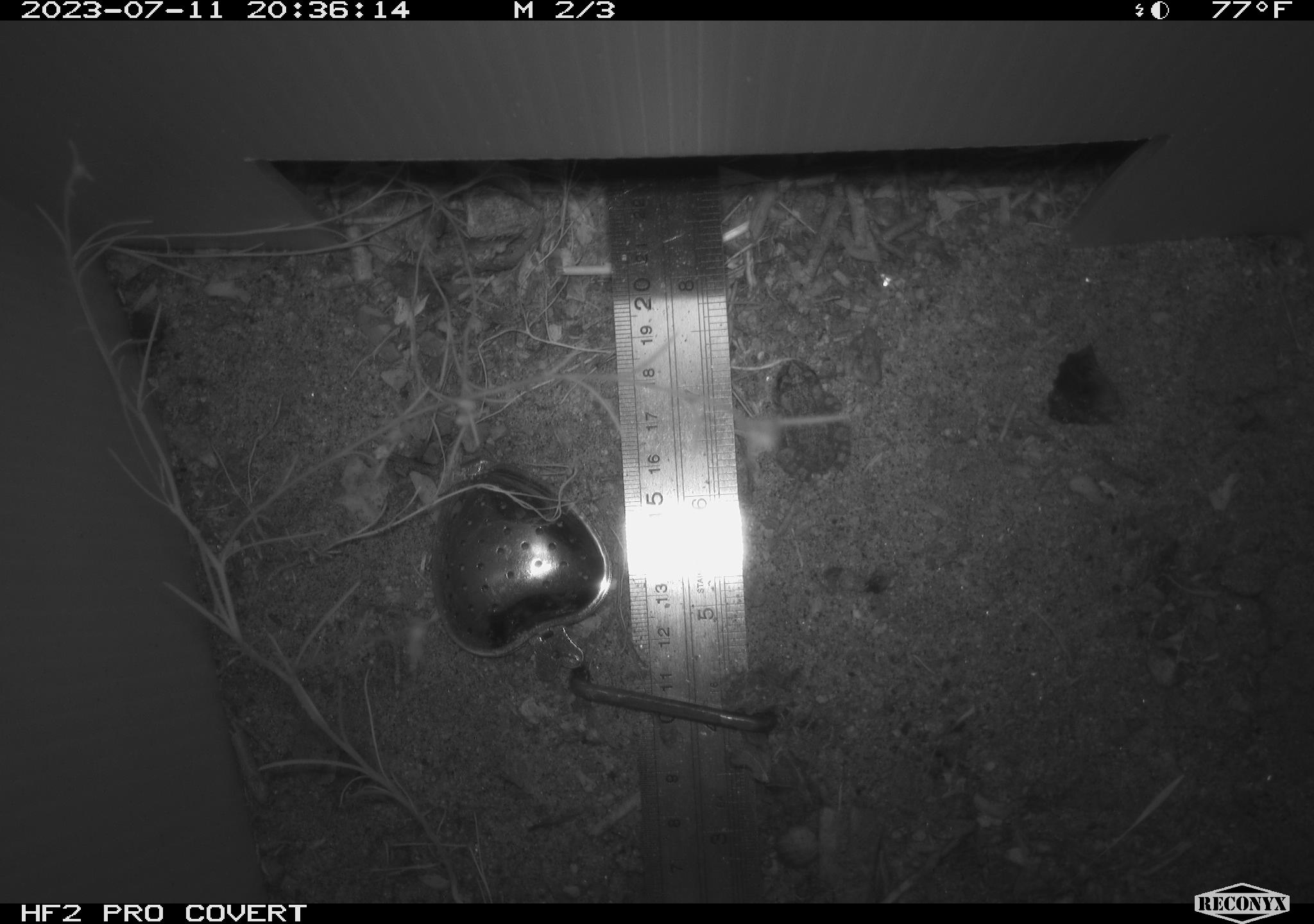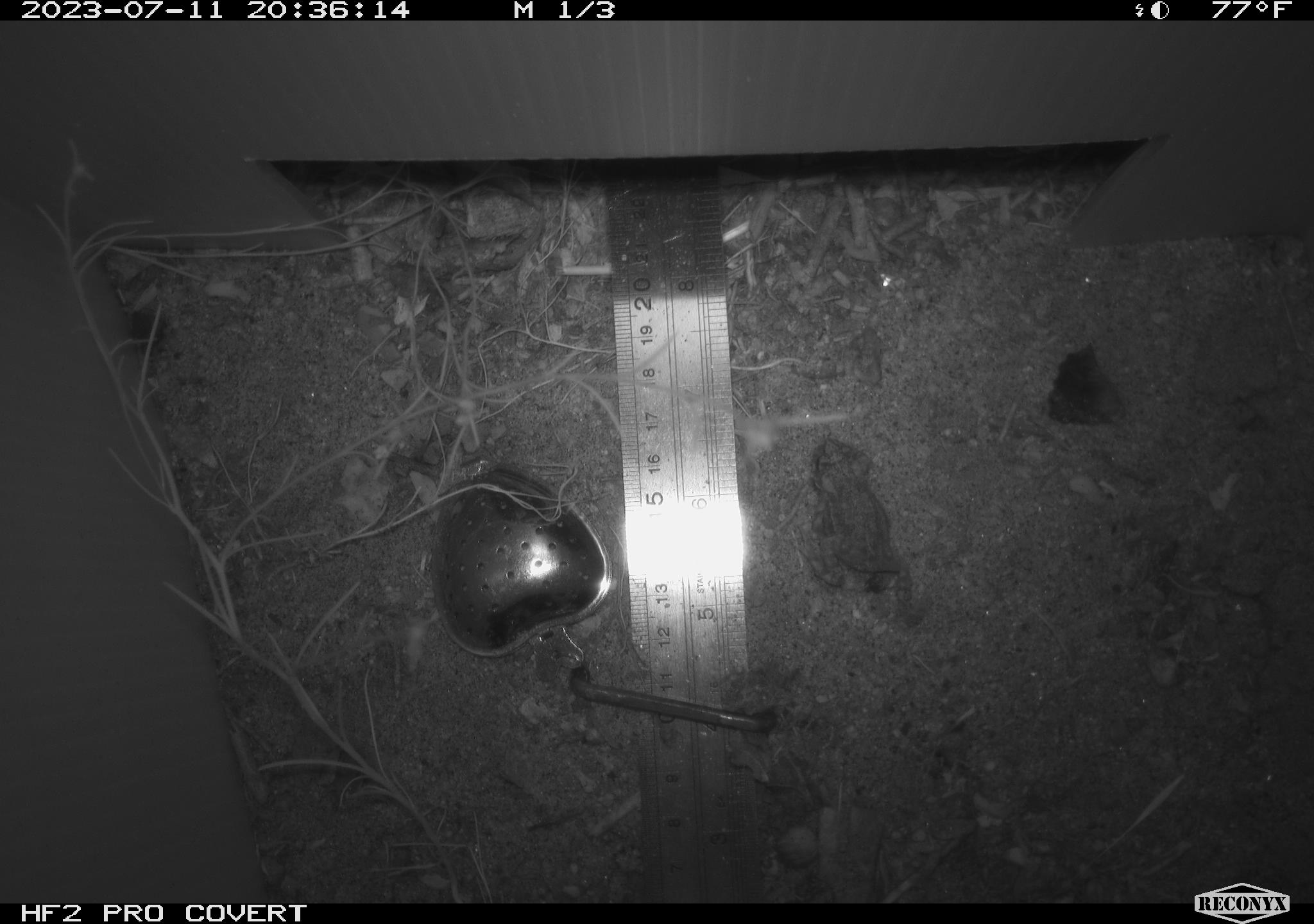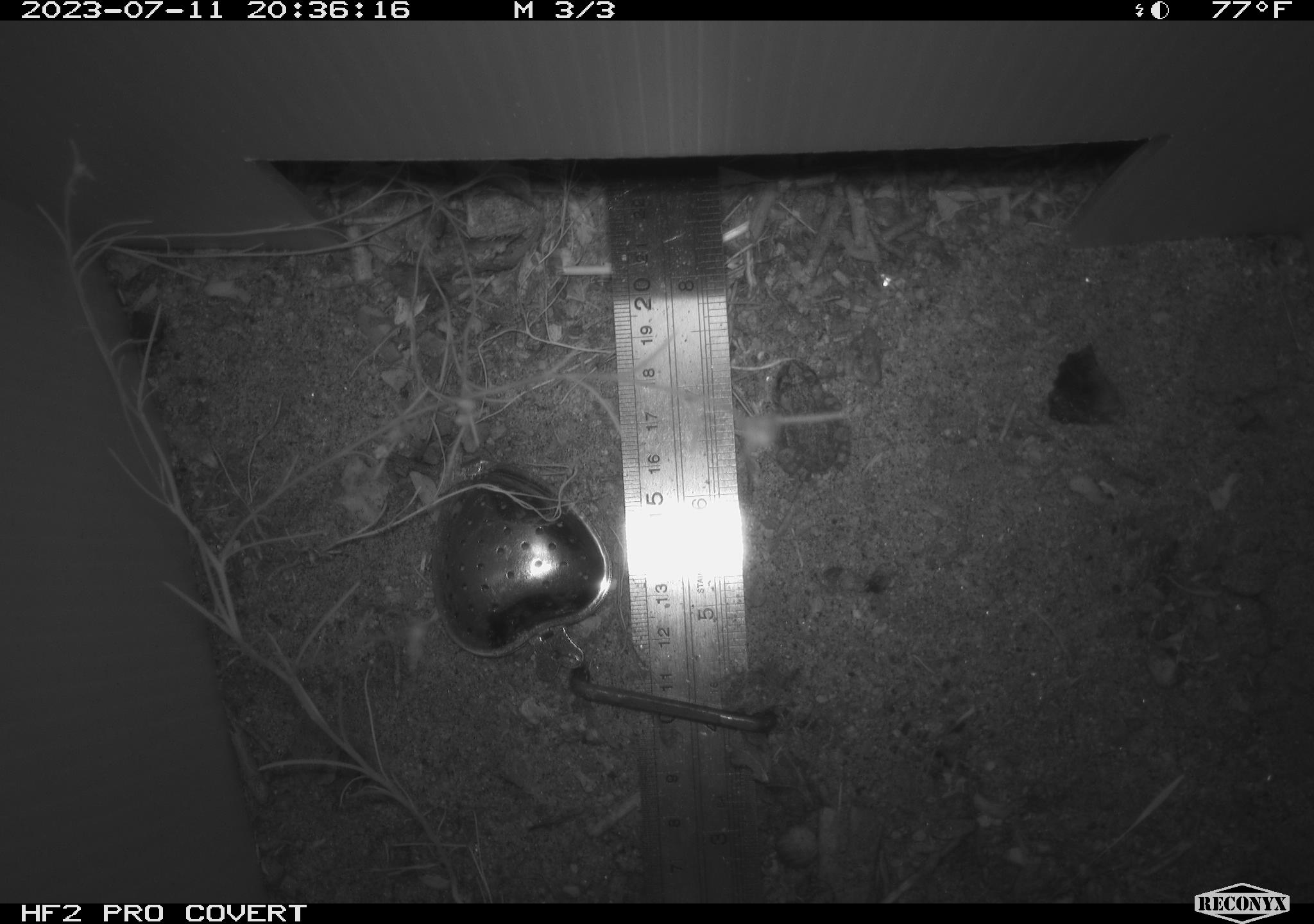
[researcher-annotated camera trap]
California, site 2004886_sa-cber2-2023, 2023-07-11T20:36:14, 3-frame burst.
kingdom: Animalia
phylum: Chordata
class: Amphibia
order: Anura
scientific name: Anura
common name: frogs